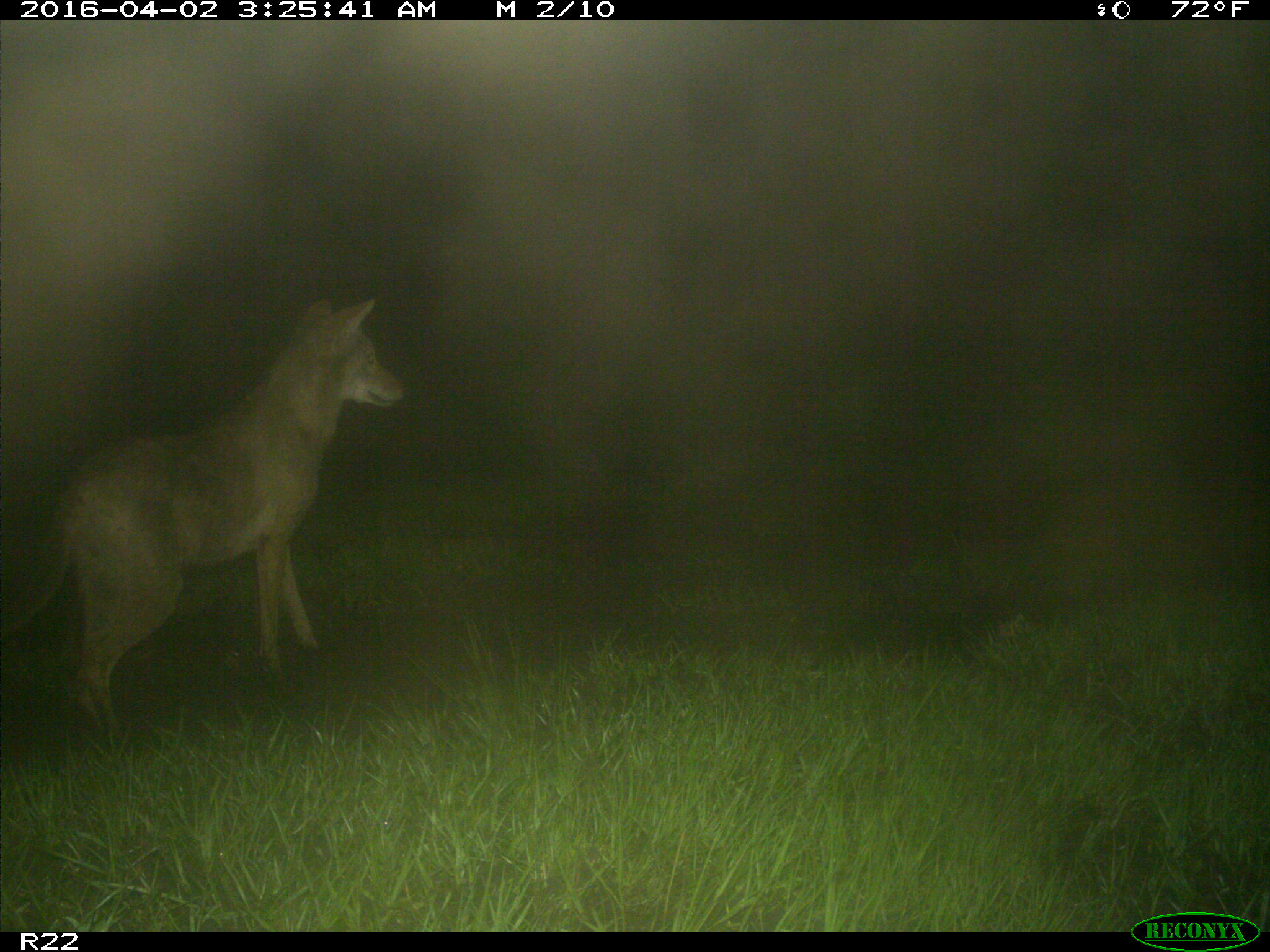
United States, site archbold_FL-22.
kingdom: Animalia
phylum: Chordata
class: Mammalia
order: Carnivora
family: Canidae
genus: Canis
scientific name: Canis latrans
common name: coyote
Canis latrans (coyote).